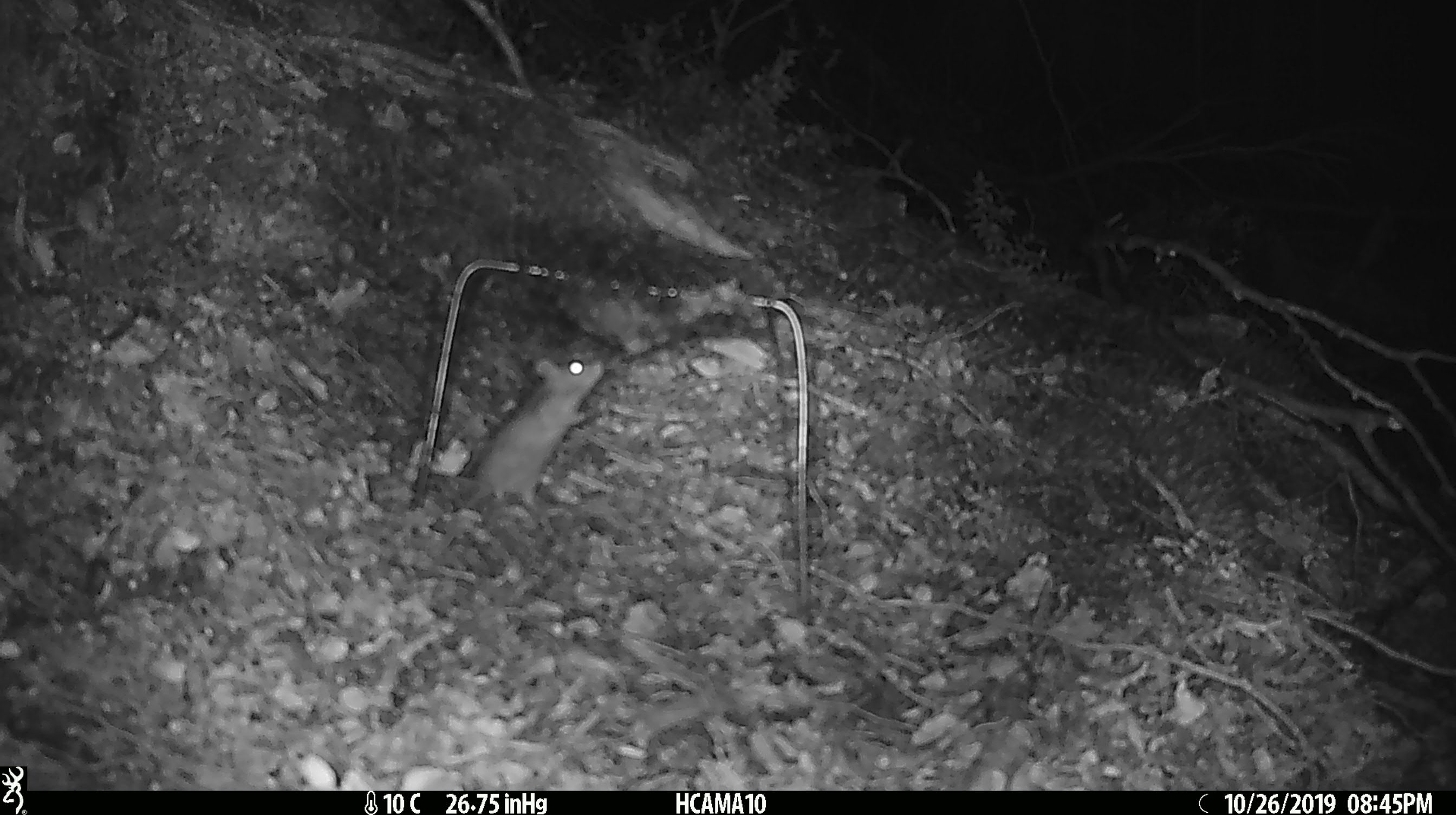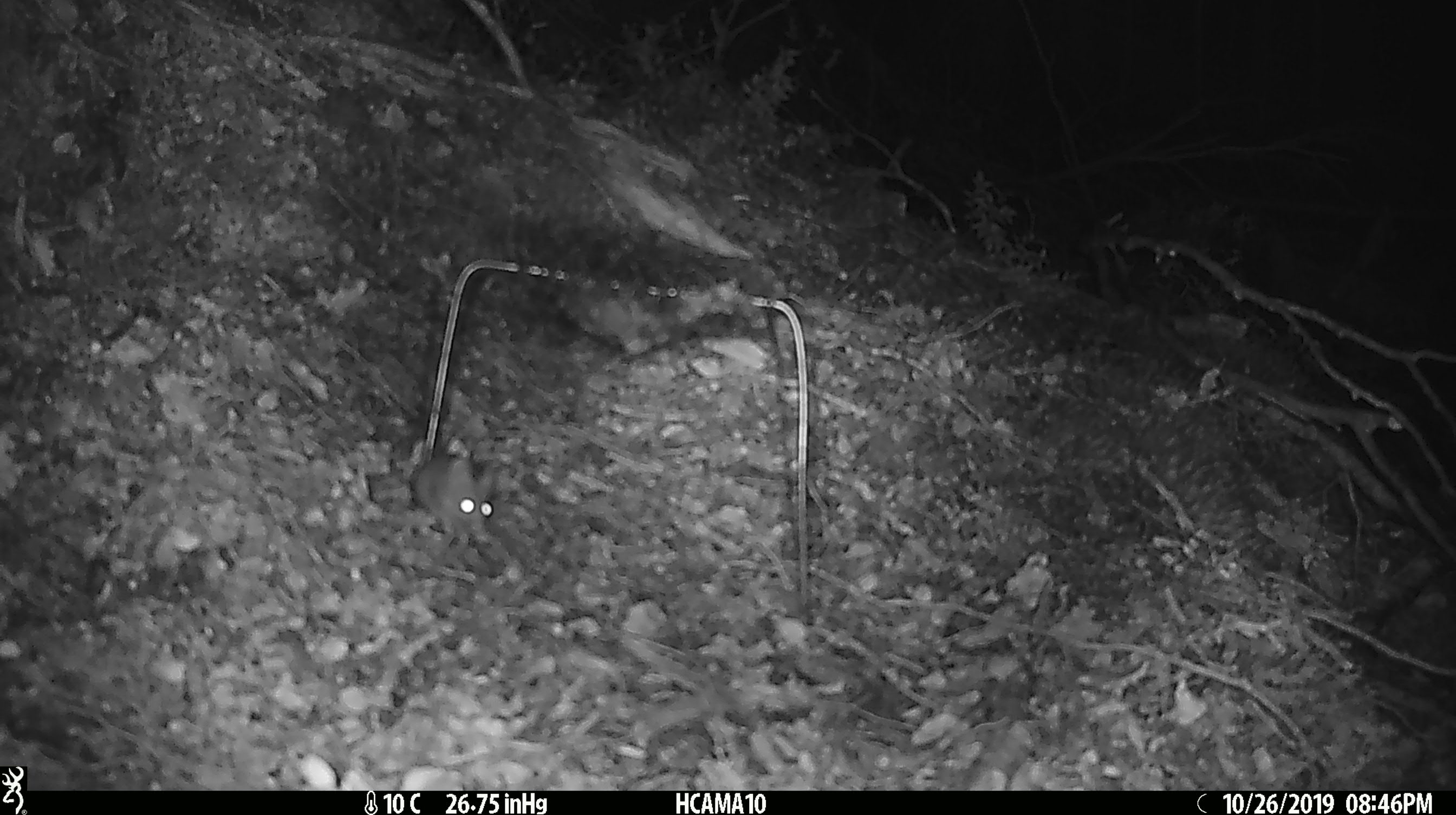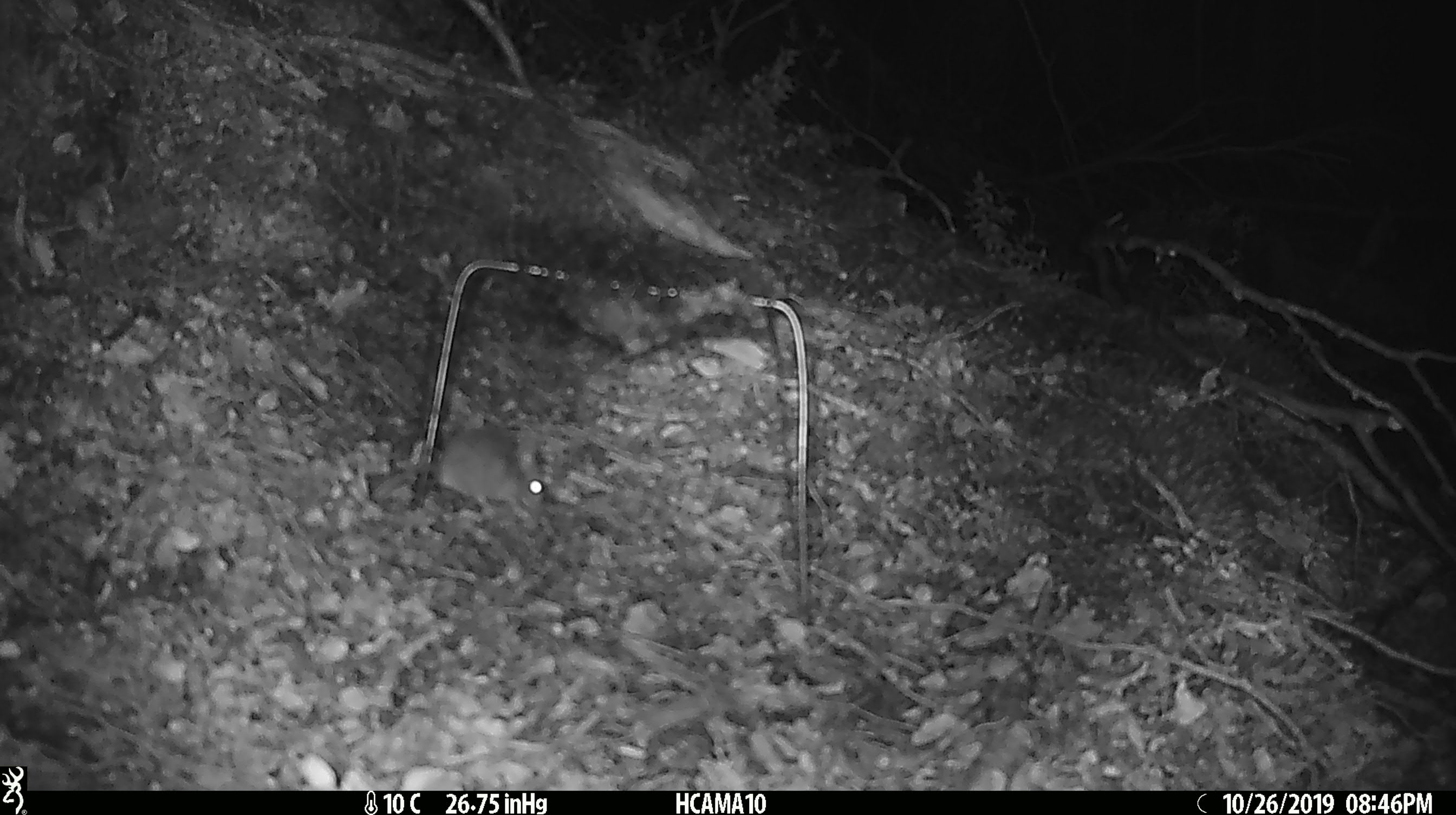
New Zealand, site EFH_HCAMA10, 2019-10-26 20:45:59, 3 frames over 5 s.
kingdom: Animalia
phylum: Chordata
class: Mammalia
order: Rodentia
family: Muridae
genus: Mus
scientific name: Mus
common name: mouse